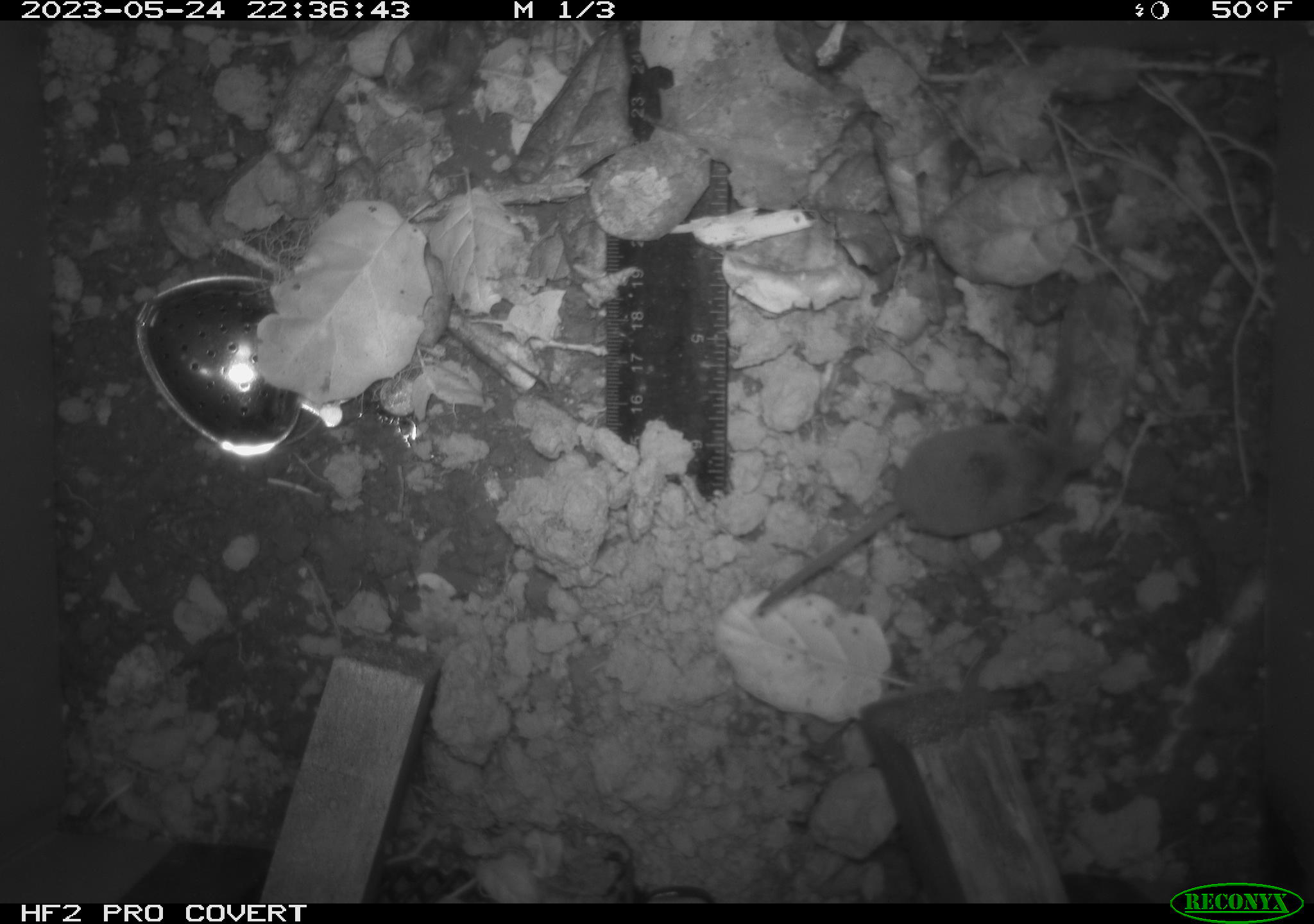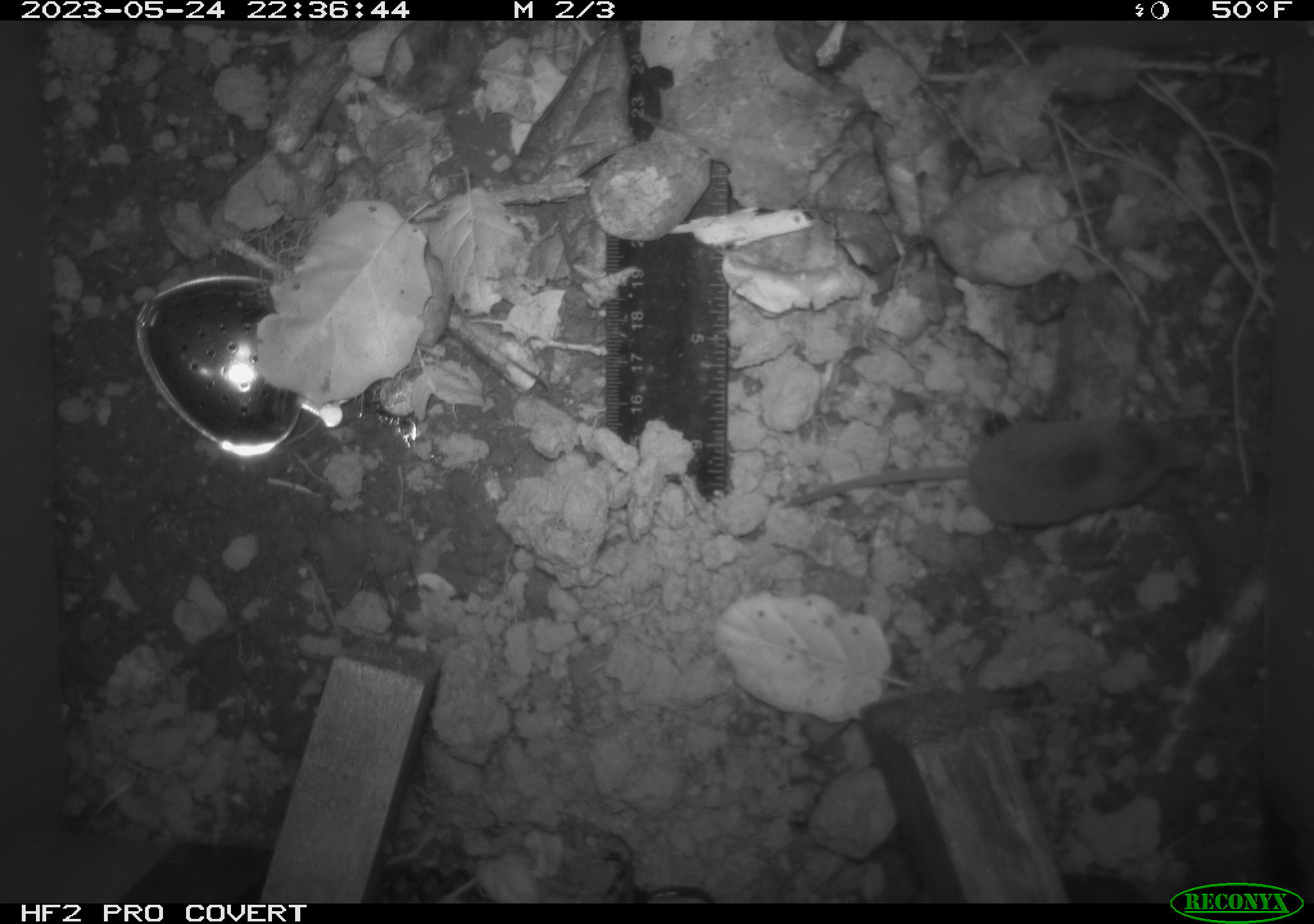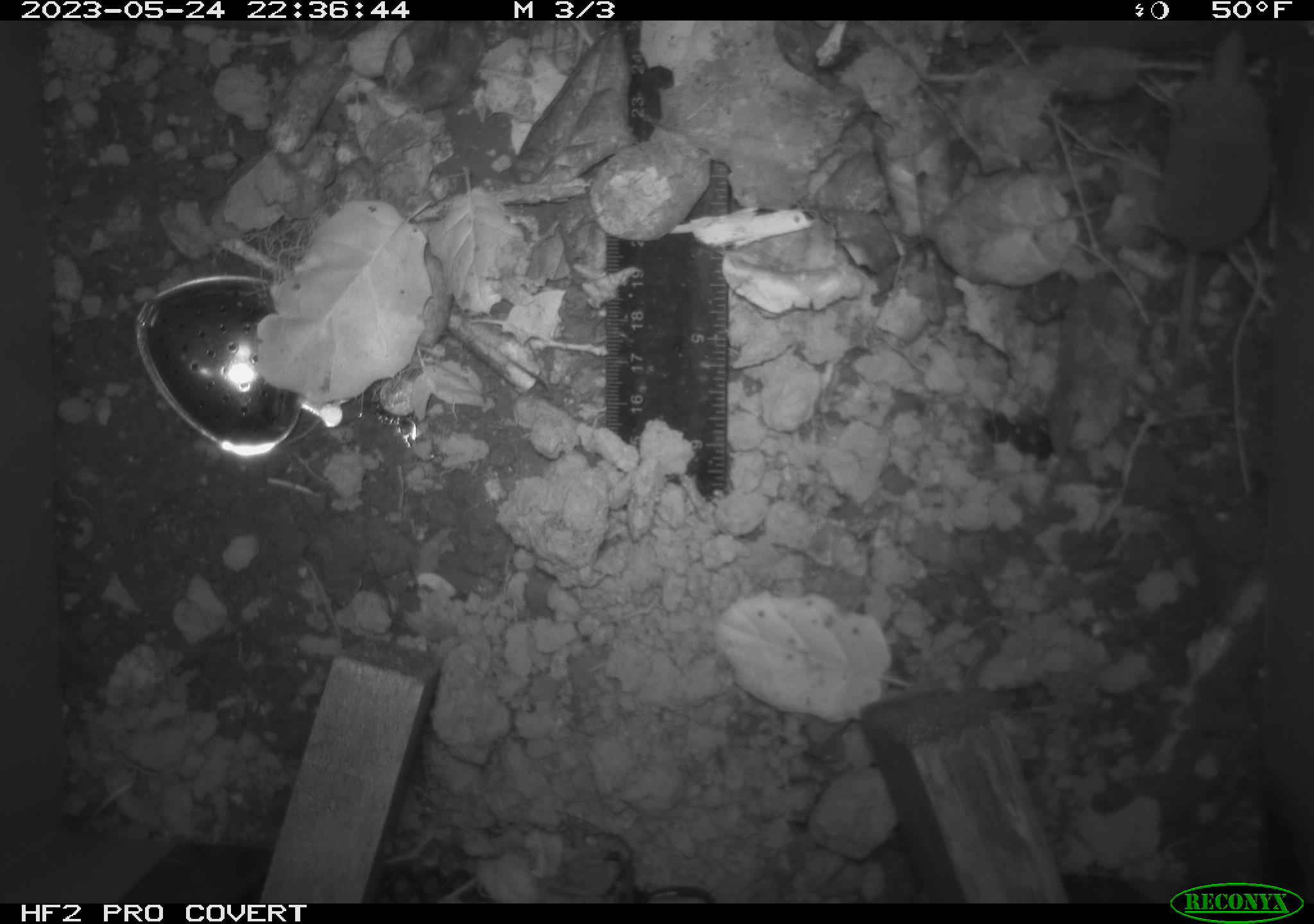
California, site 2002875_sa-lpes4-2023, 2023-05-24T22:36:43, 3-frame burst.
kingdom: Animalia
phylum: Chordata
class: Mammalia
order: Eulipotyphla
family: Soricidae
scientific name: Soricidae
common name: shrews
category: soricidae family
Soricidae family (shrews) (Soricidae).